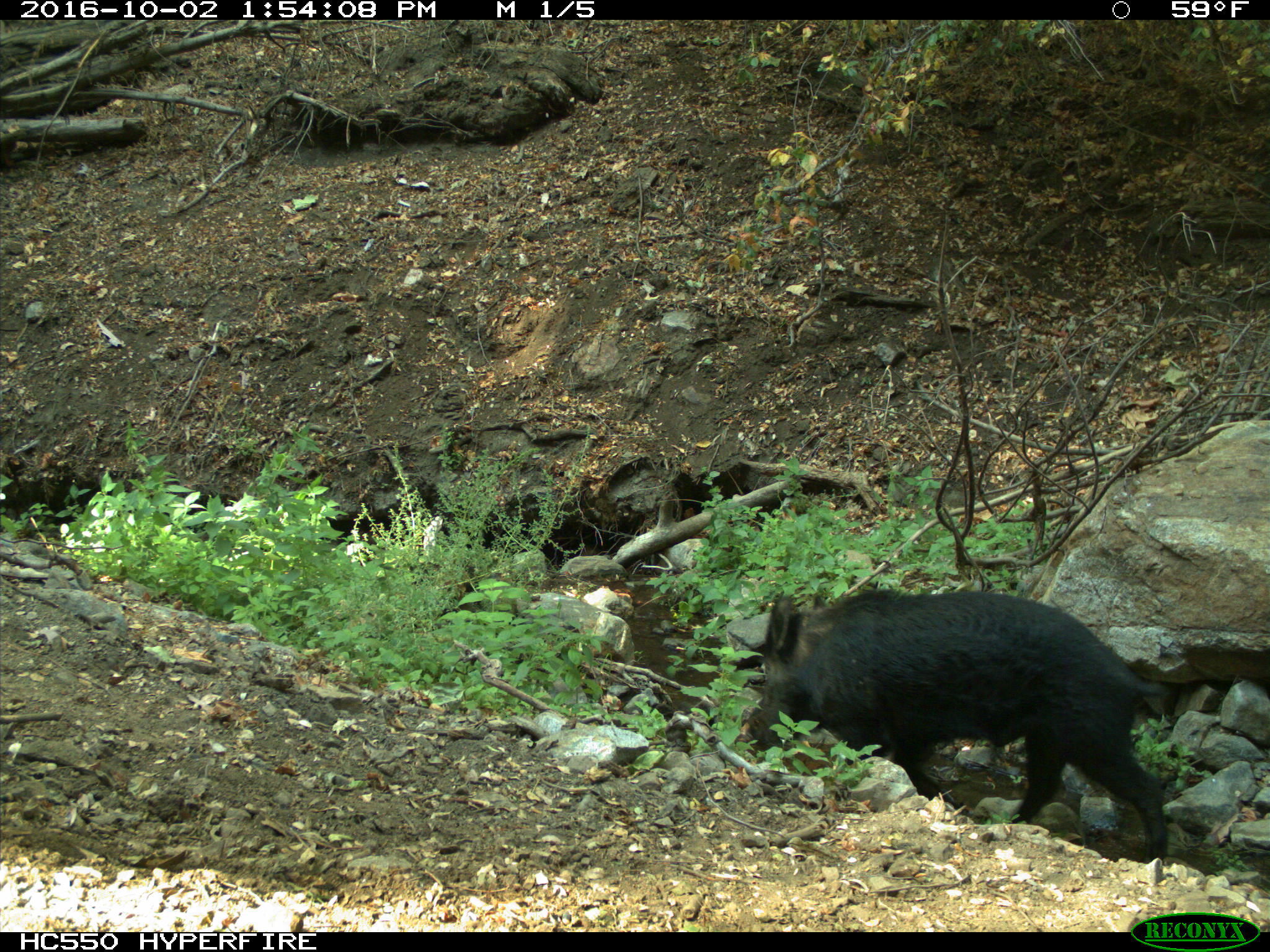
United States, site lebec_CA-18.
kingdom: Animalia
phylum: Chordata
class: Mammalia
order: Artiodactyla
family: Suidae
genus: Sus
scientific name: Sus scrofa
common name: wild boar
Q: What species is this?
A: Sus scrofa (wild boar).